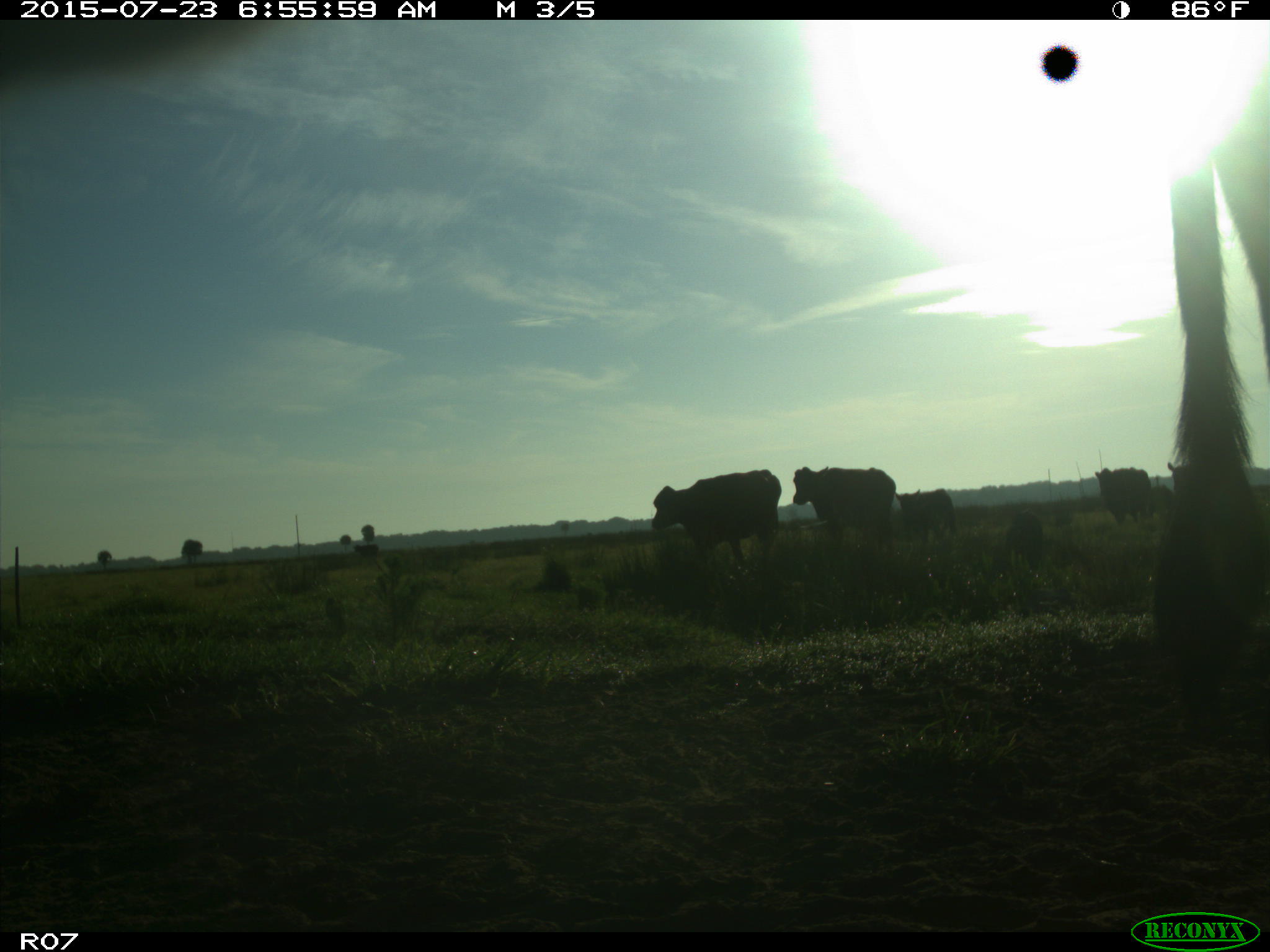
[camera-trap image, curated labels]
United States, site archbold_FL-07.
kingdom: Animalia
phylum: Chordata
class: Mammalia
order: Artiodactyla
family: Bovidae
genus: Bos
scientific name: Bos taurus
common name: domestic cow